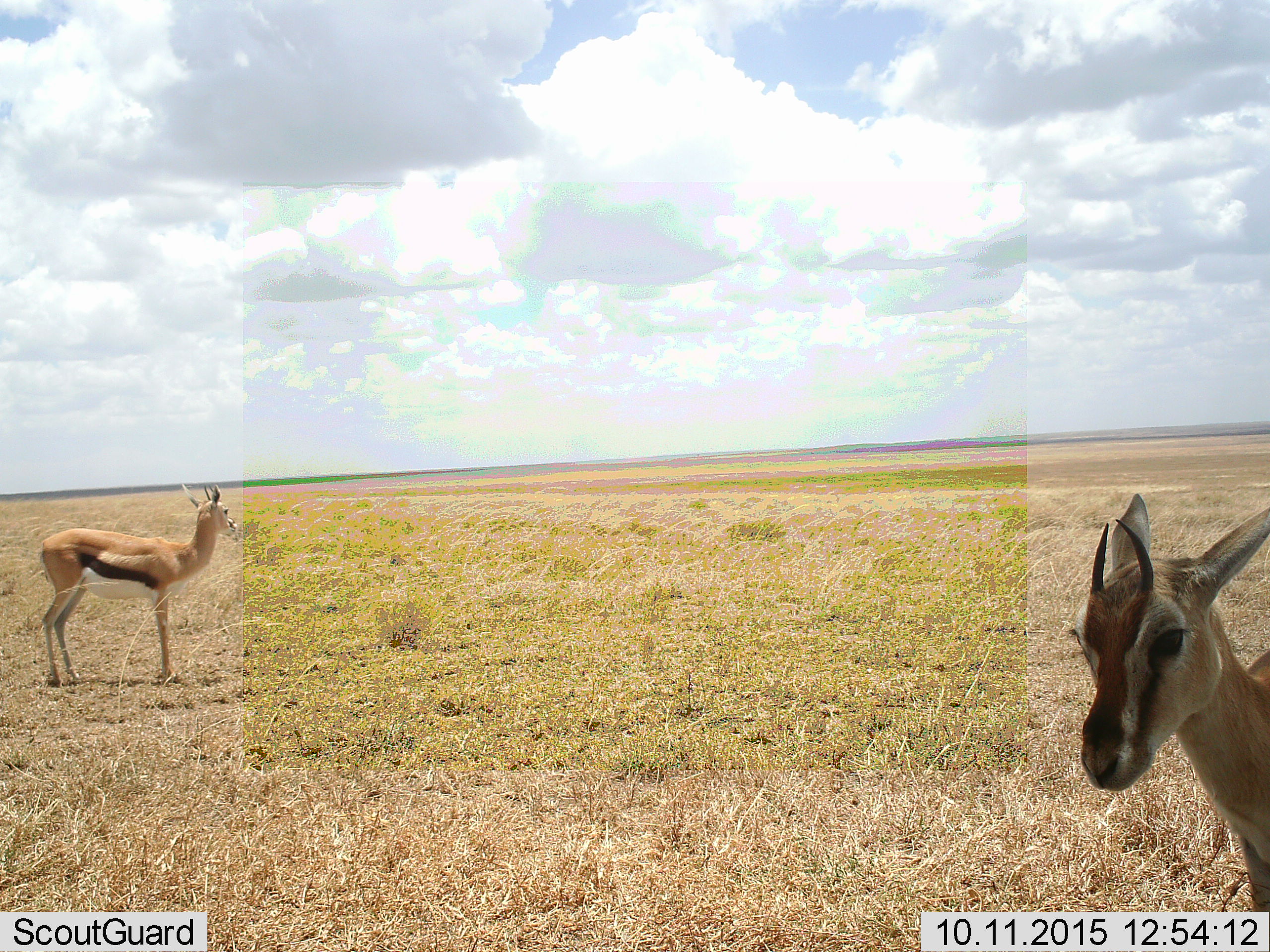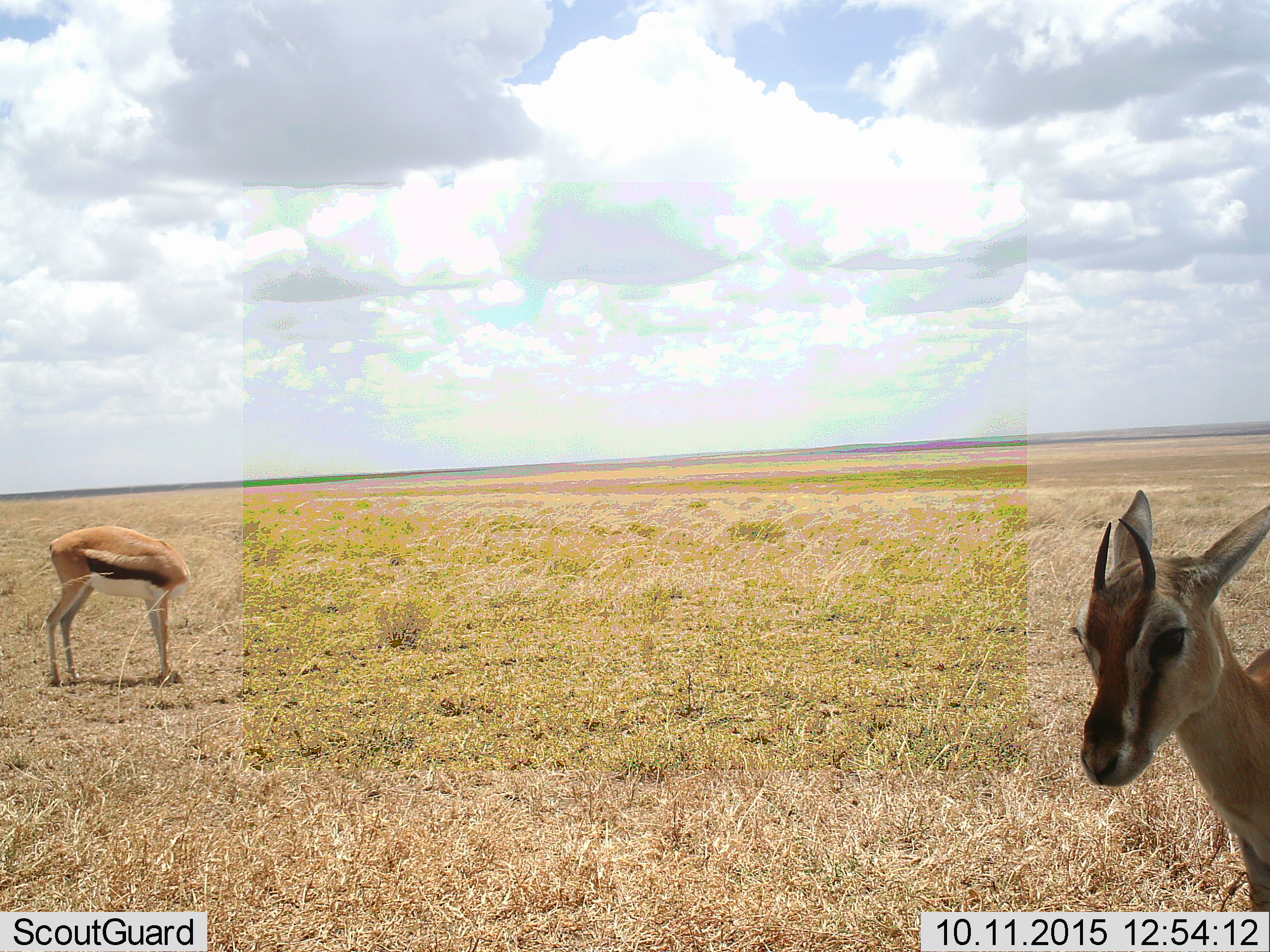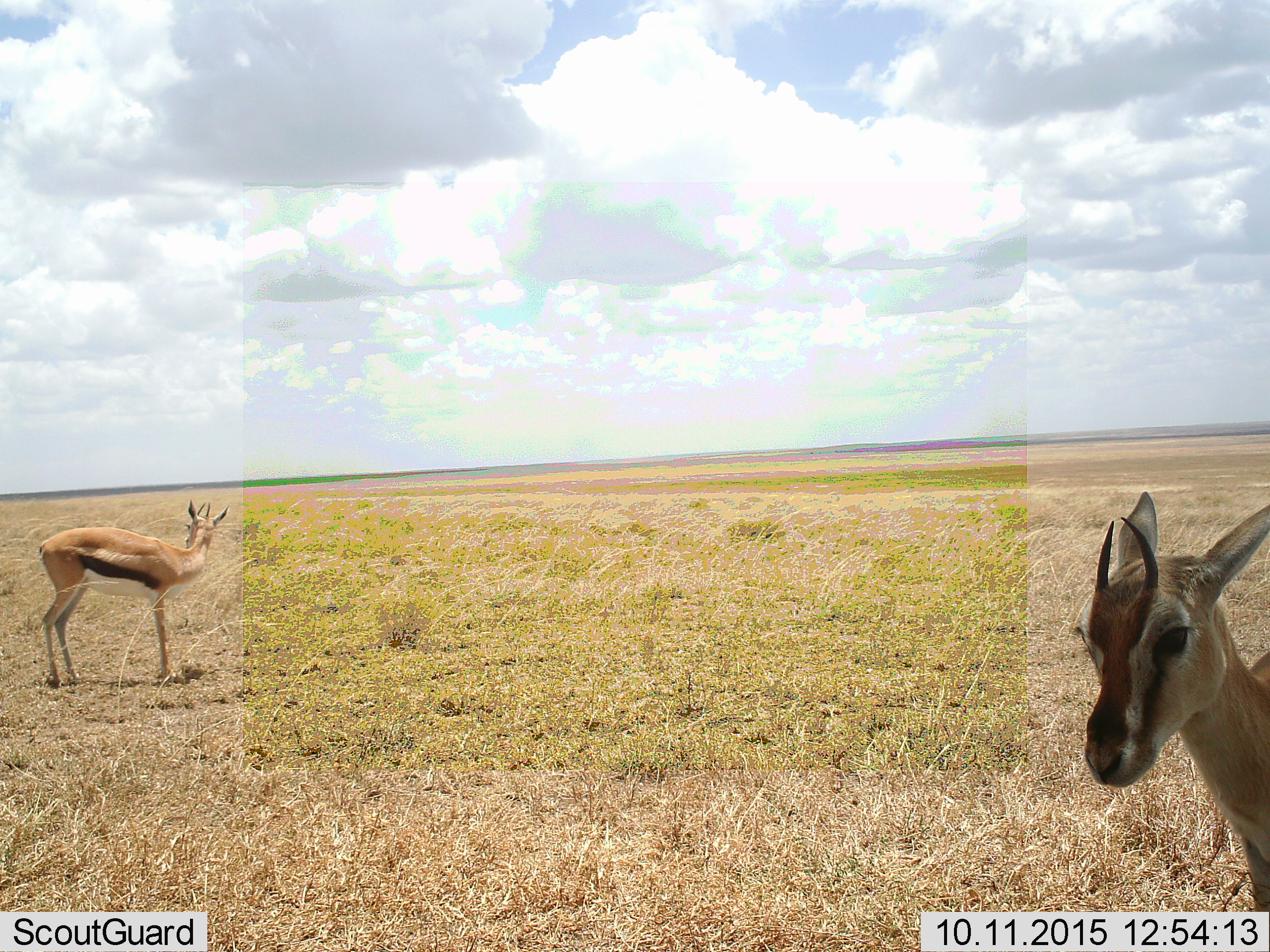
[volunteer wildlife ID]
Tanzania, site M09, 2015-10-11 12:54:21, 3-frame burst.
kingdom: Animalia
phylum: Chordata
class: Mammalia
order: Artiodactyla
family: Bovidae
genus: Eudorcas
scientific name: Eudorcas thomsonii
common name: thomson's gazelle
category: gazellethomsons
Gazellethomsons (thomson's gazelle) (Eudorcas thomsonii), count 2. Behavior (volunteer vote fractions): standing 90%, resting 0%, moving 10%, interacting 0%. Young present (vote fraction): 10%. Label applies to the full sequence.